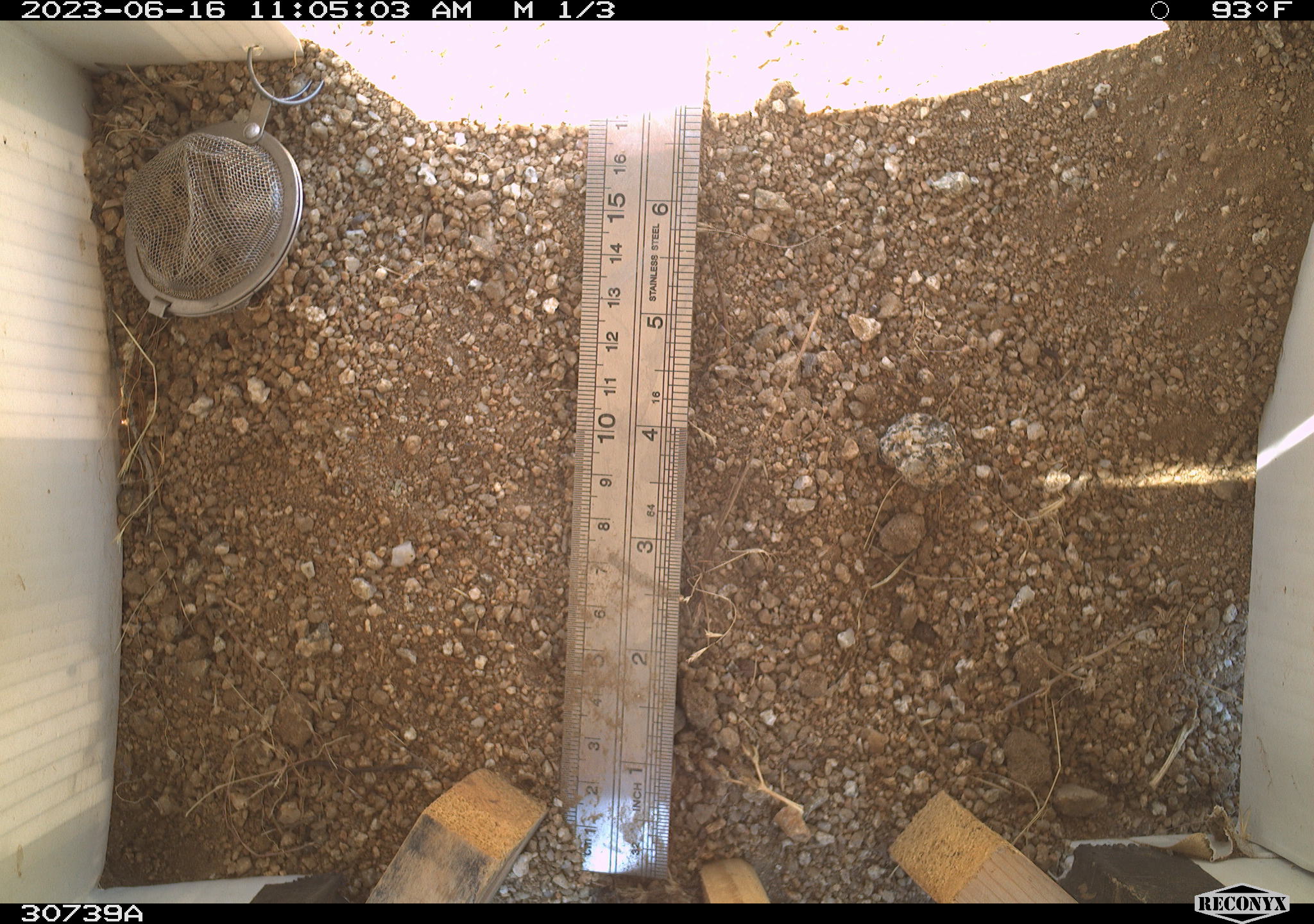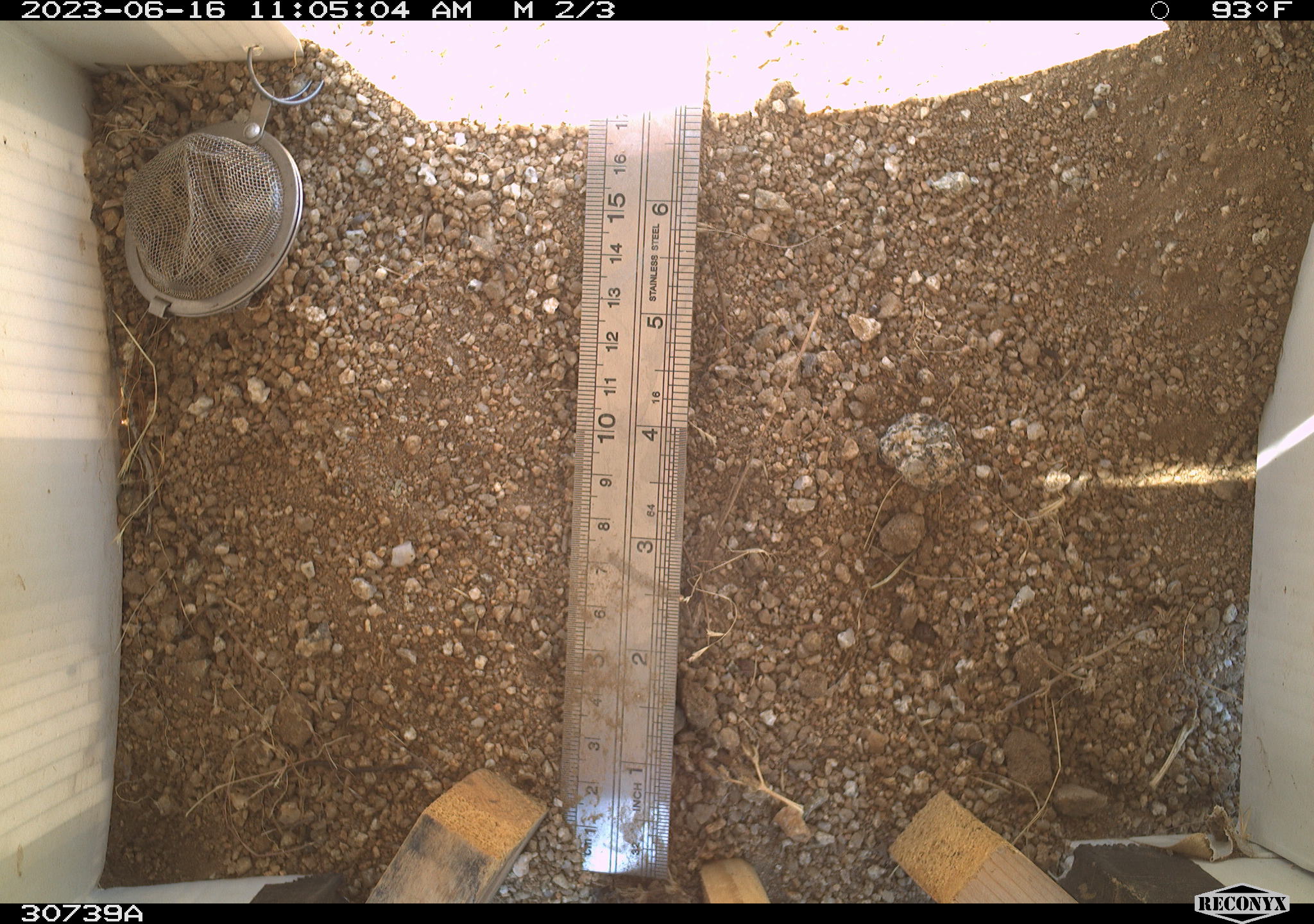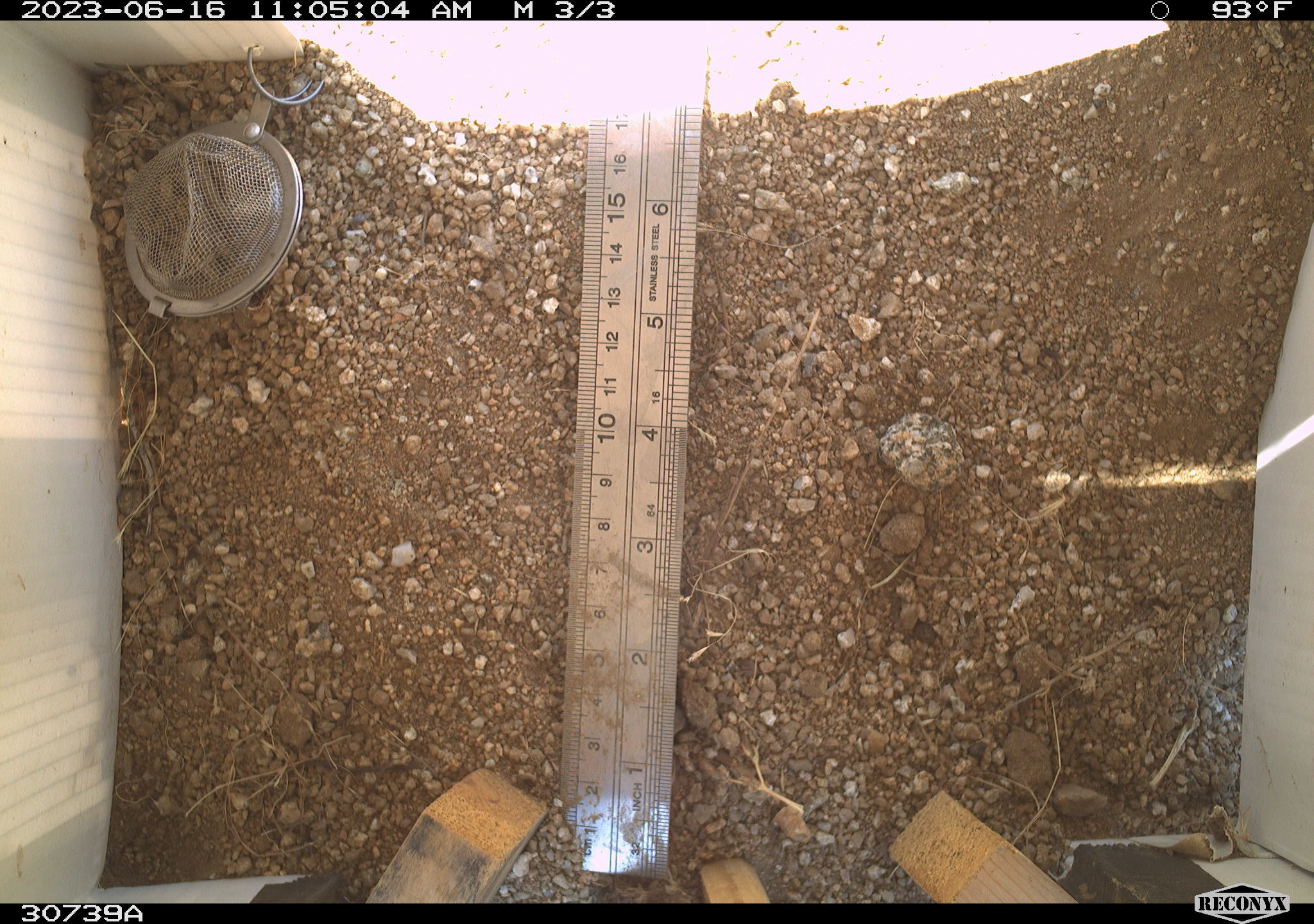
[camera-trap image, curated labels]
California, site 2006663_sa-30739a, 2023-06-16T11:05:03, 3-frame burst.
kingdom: Animalia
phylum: Chordata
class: Mammalia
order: Rodentia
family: Sciuridae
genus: Ammospermophilus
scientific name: Ammospermophilus leucurus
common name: white-tailed antelope squirrel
White-tailed antelope squirrel (Ammospermophilus leucurus).